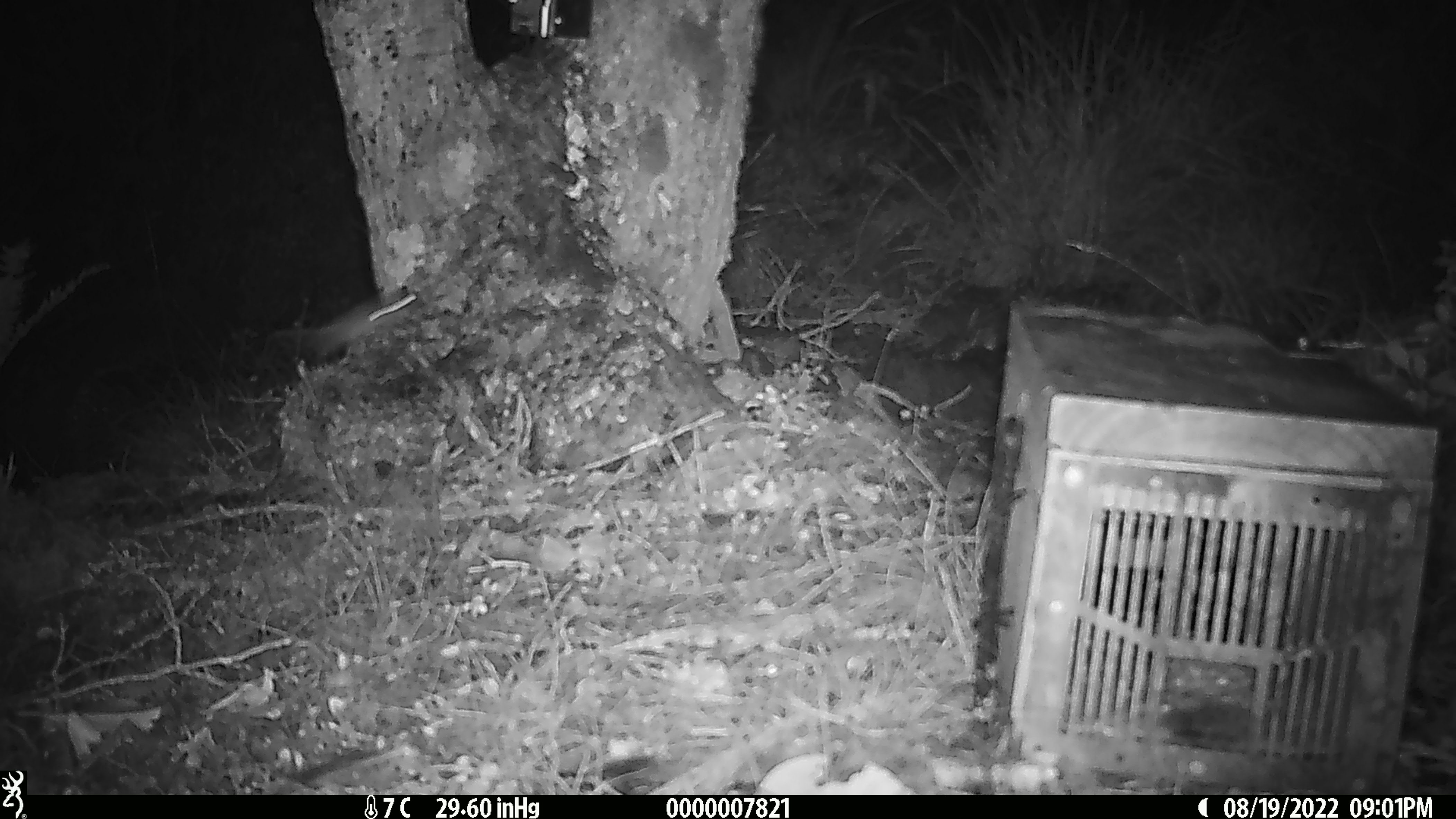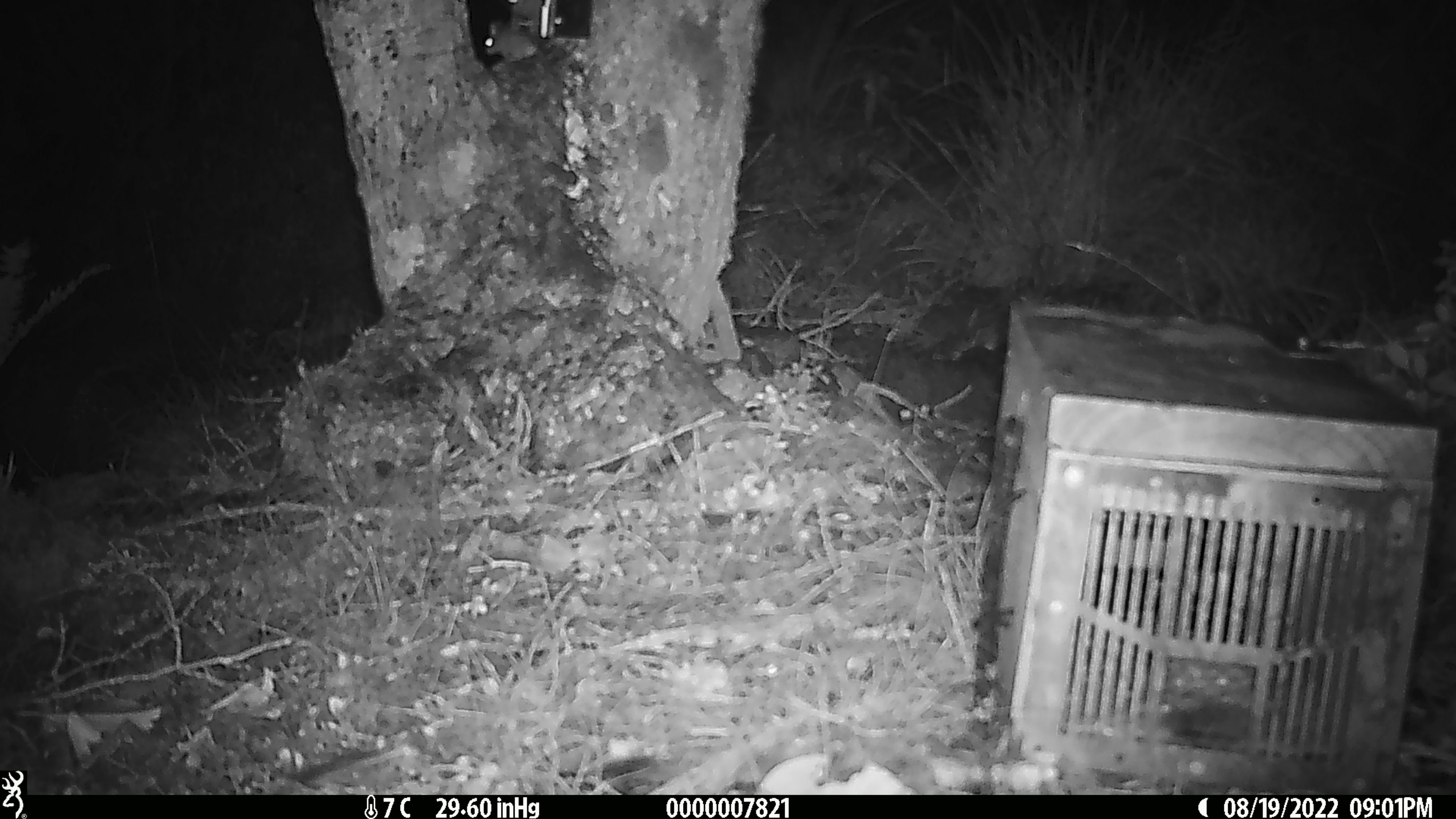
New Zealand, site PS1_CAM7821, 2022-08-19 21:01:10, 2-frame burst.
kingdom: Animalia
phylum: Chordata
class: Mammalia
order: Rodentia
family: Muridae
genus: Mus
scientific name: Mus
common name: mouse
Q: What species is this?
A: Mouse (Mus).